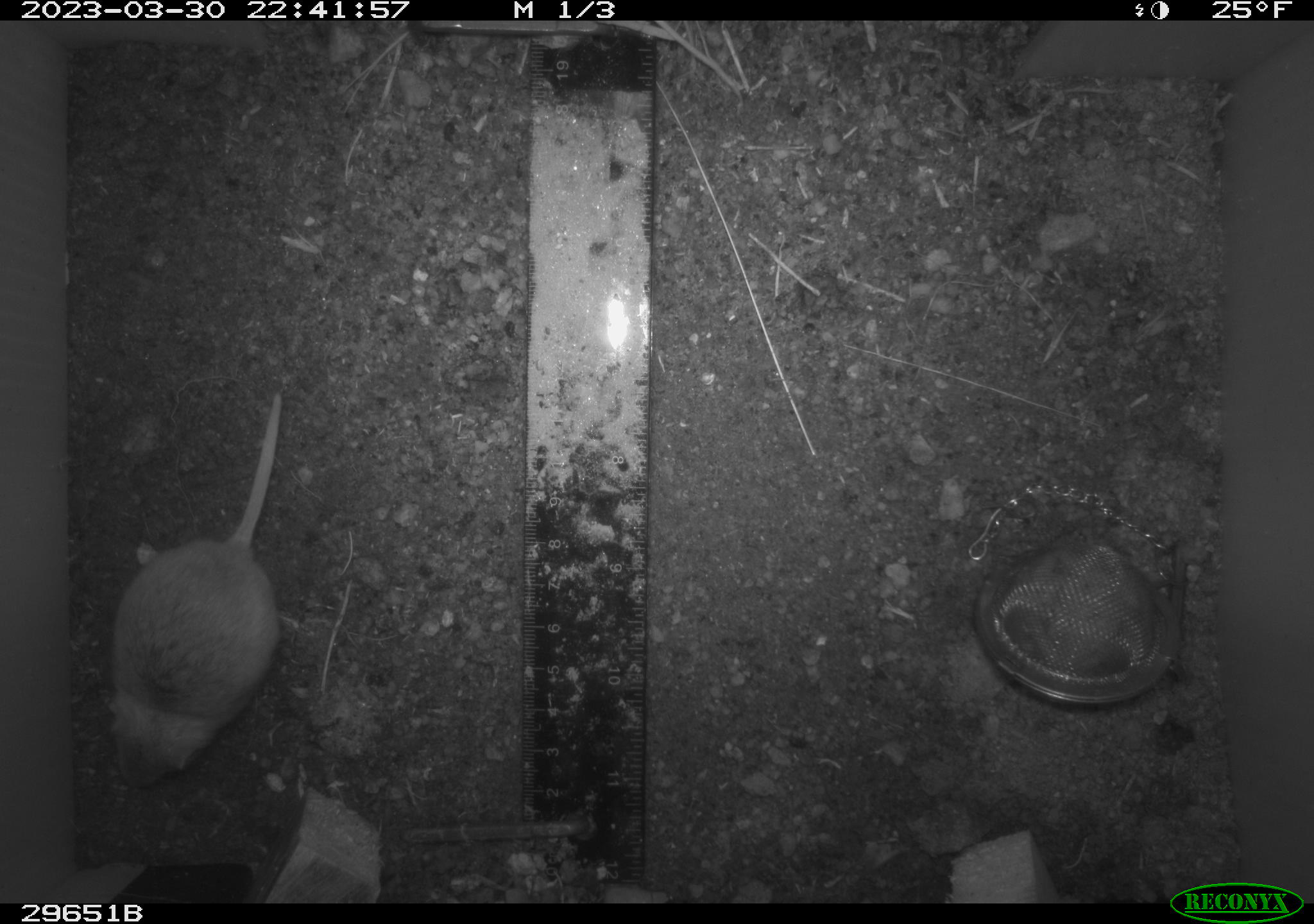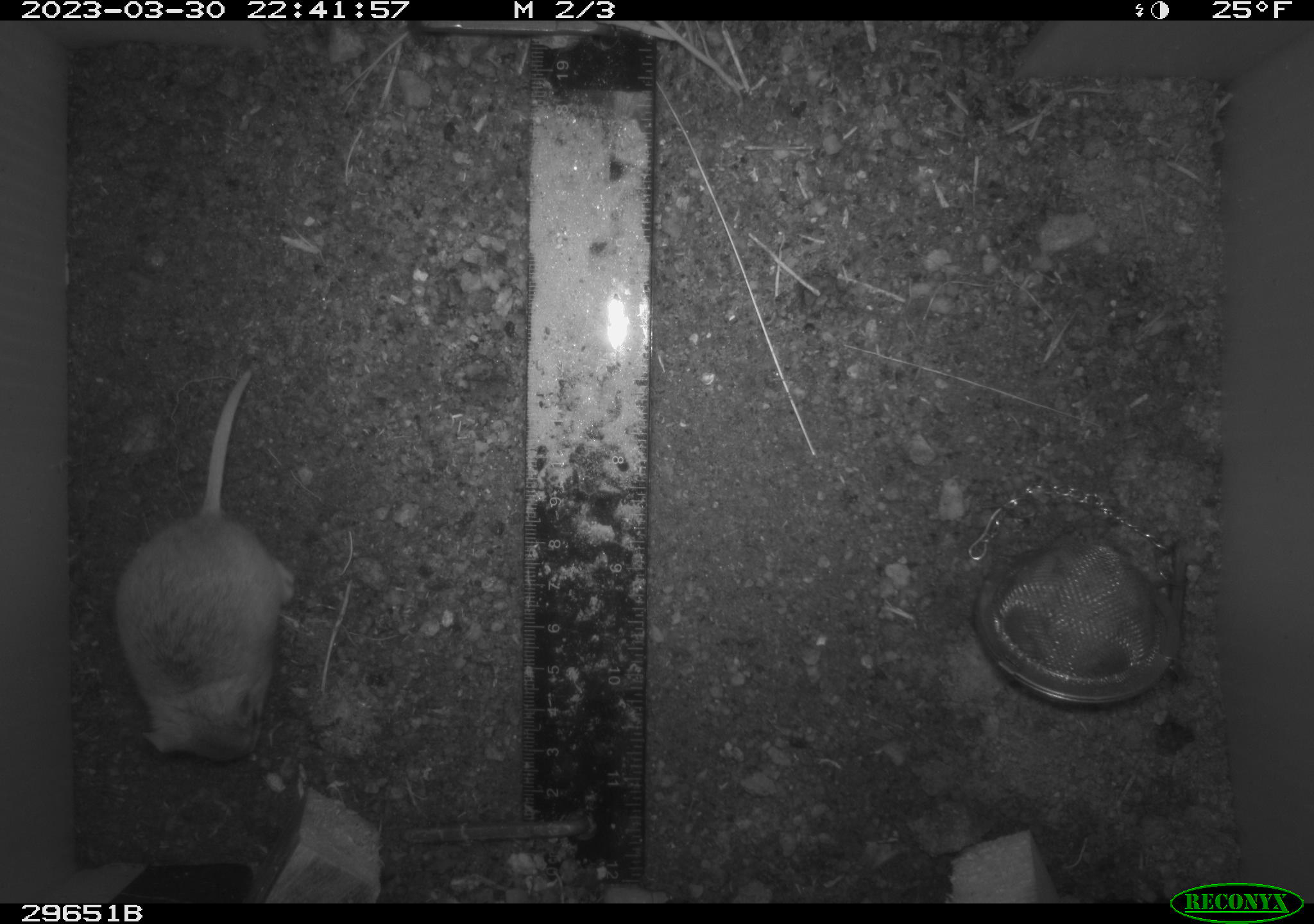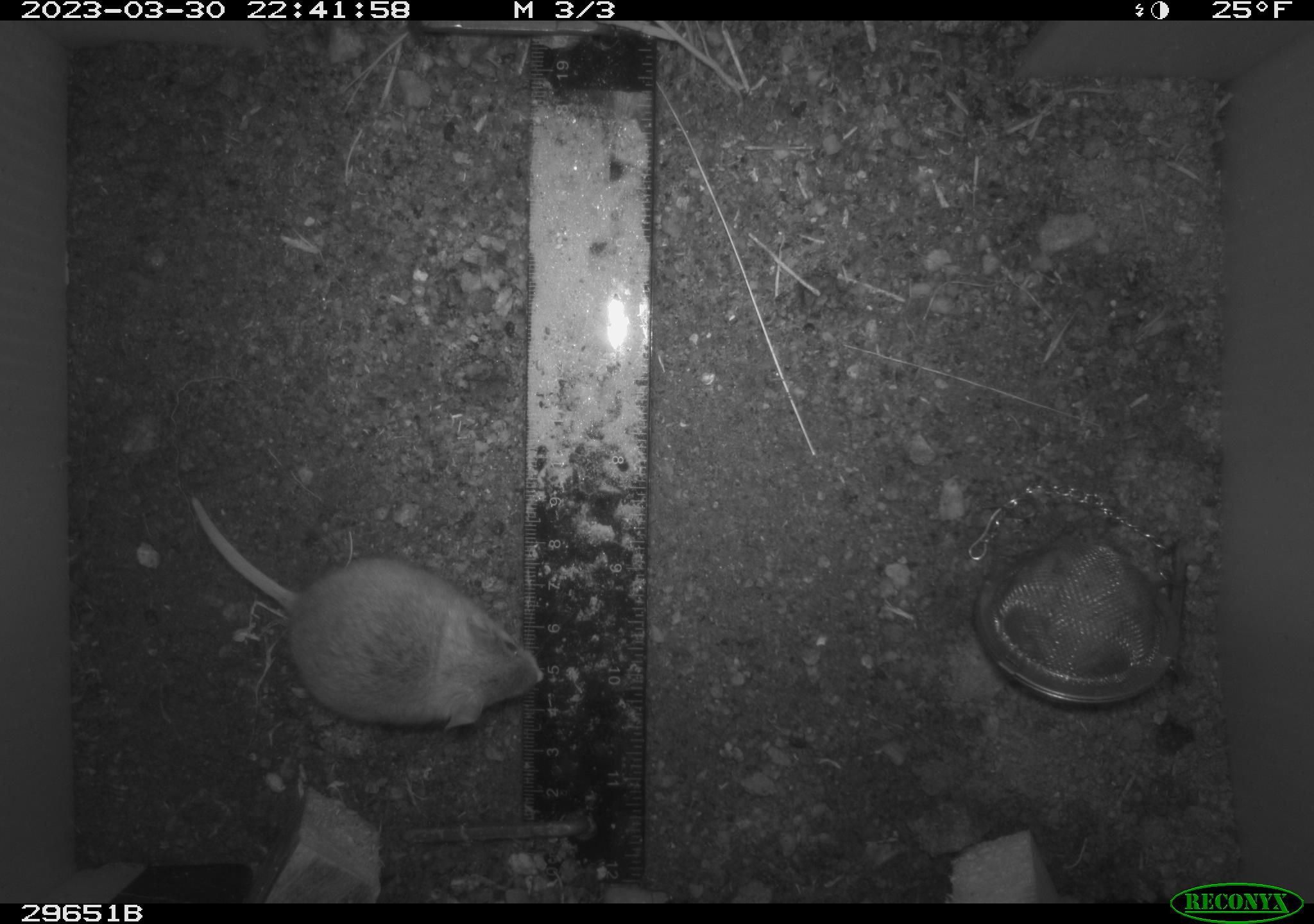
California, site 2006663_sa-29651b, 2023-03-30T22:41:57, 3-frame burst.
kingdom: Animalia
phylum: Chordata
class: Mammalia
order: Rodentia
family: Cricetidae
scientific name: Arvicolinae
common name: voles, lemmings, and muskrats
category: arvicolinae subfamily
Arvicolinae subfamily (voles, lemmings, and muskrats) (Arvicolinae).